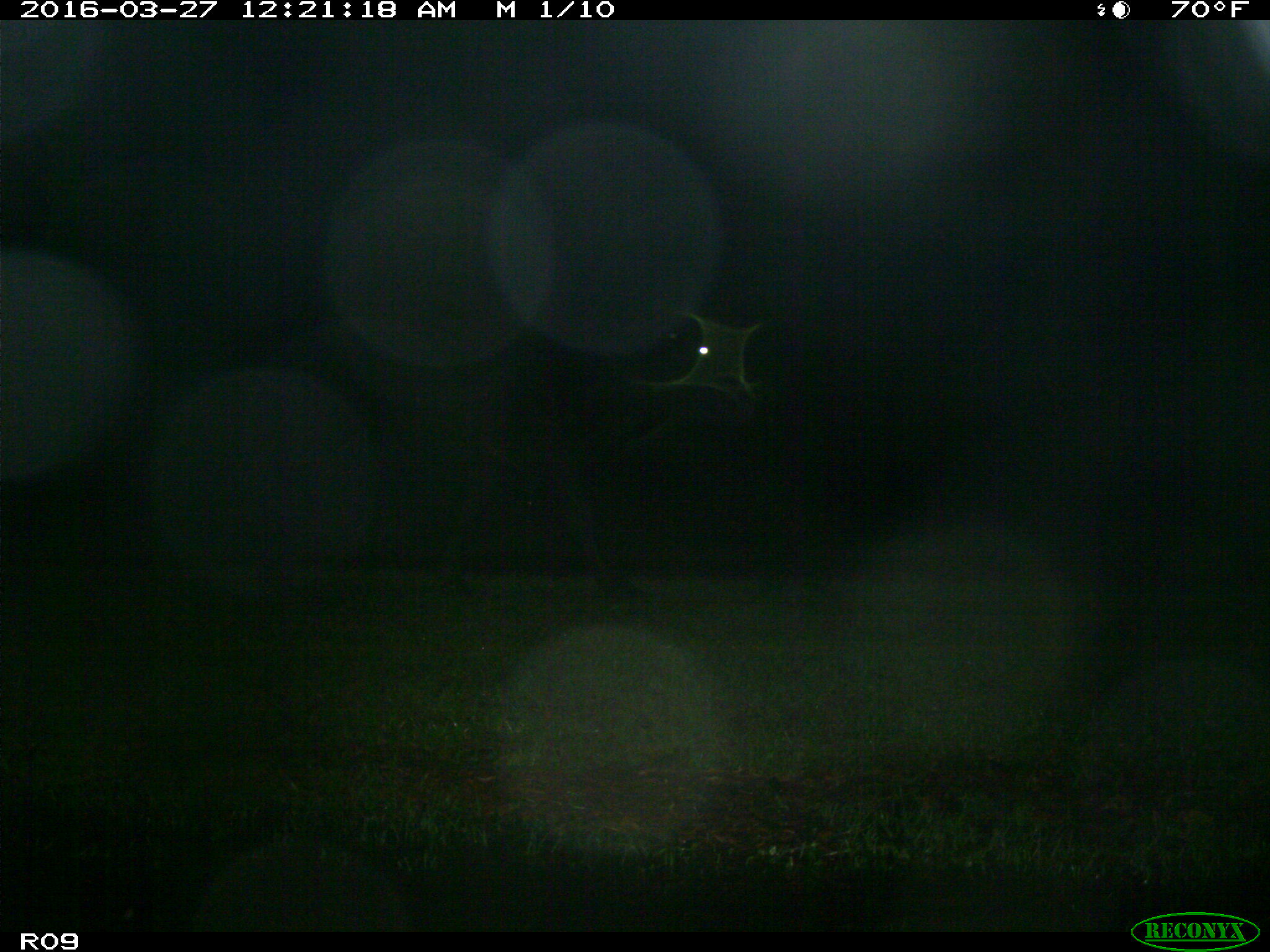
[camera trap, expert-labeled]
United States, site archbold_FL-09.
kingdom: Animalia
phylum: Chordata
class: Mammalia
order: Artiodactyla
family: Bovidae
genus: Bos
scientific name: Bos taurus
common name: domestic cow